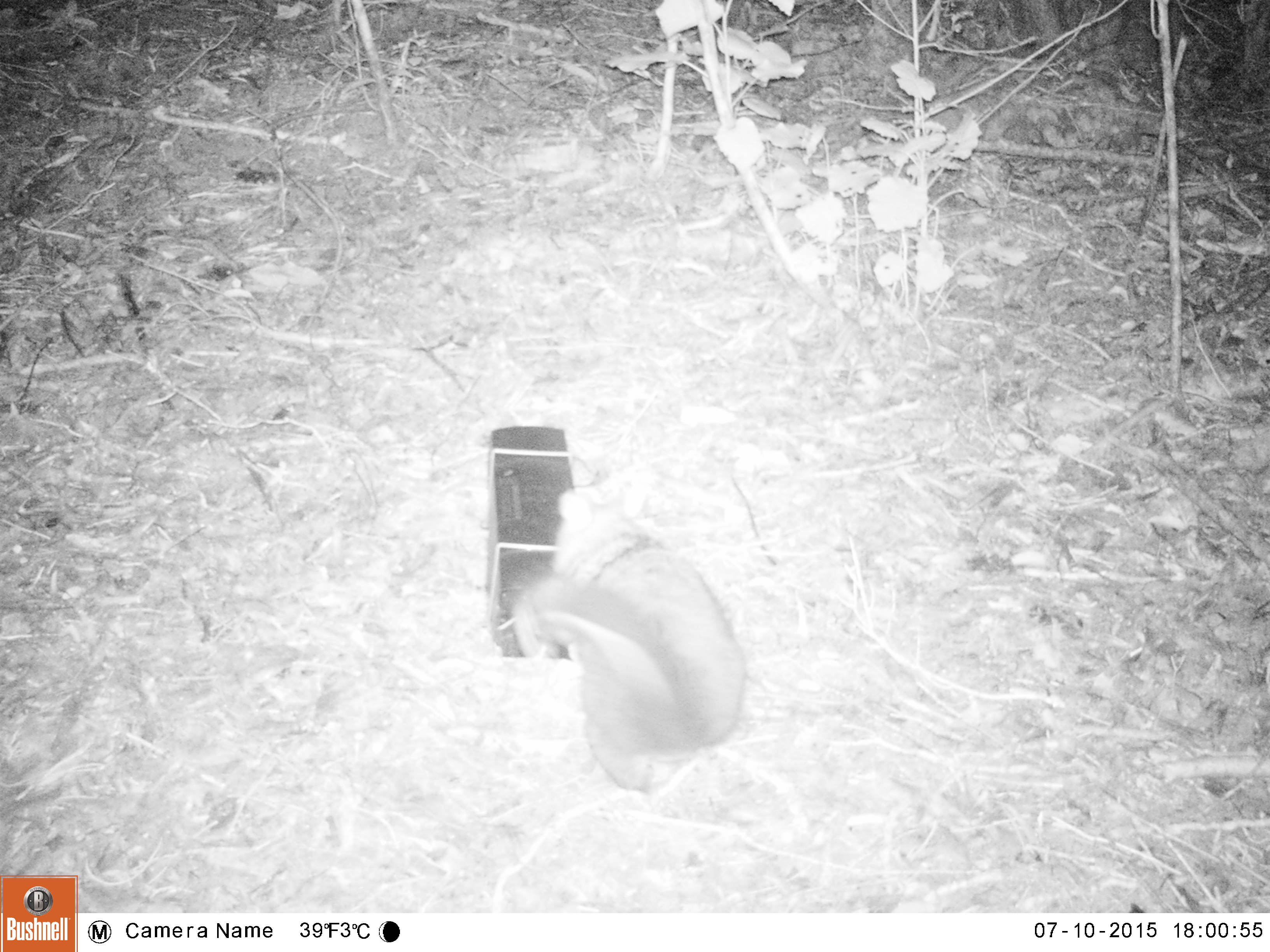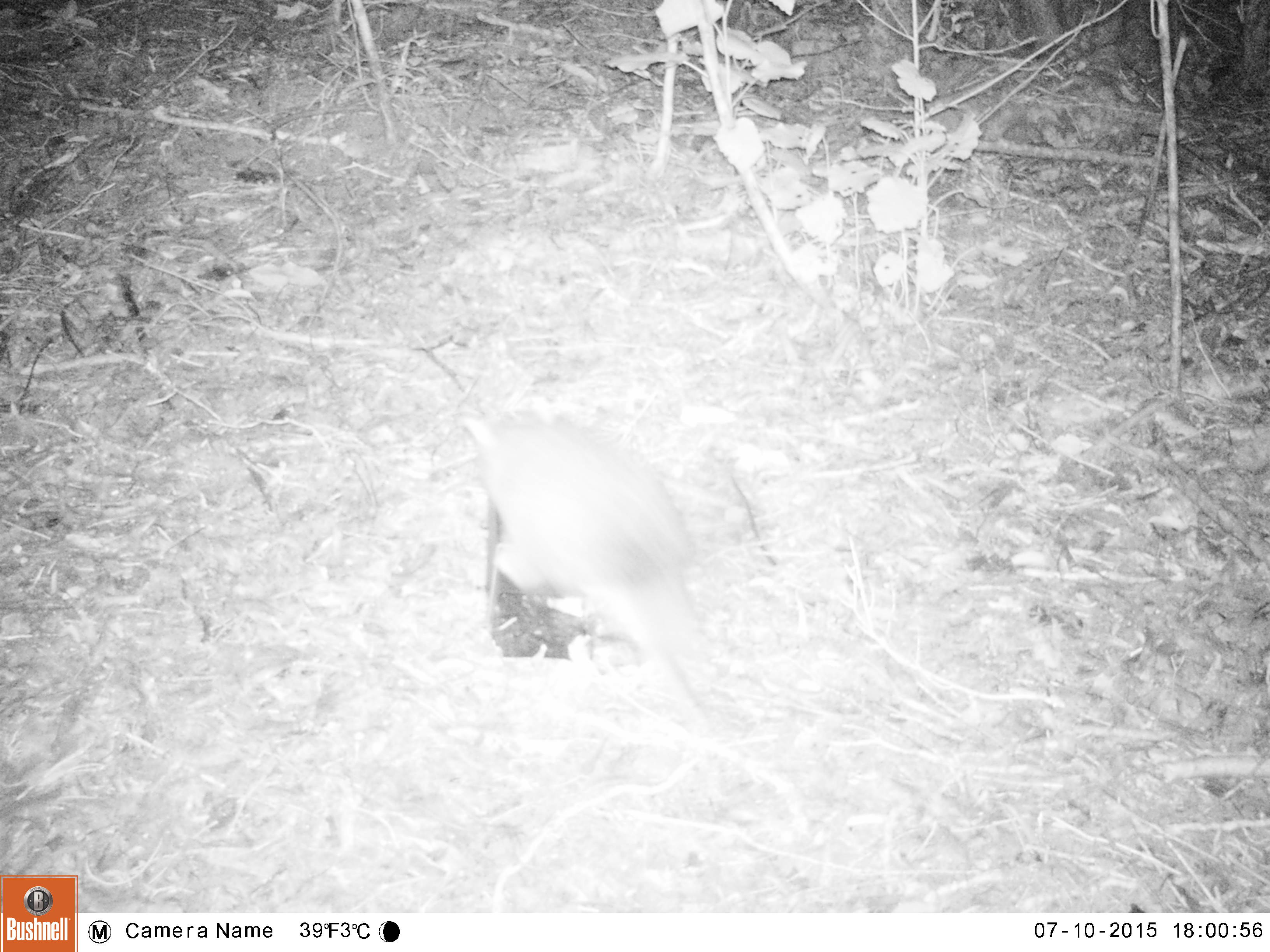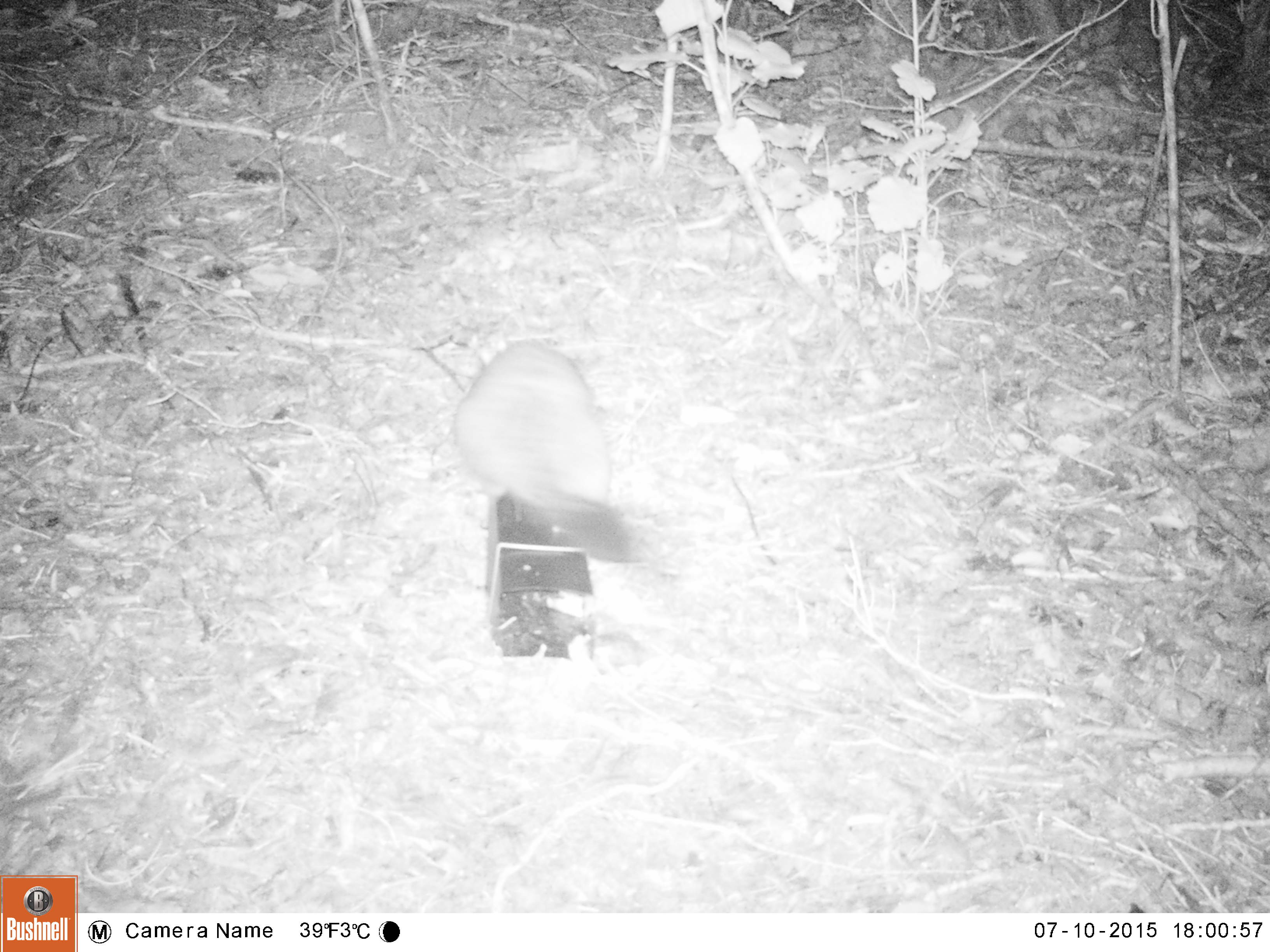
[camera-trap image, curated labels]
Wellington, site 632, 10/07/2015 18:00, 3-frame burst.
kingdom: Animalia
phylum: Chordata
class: Mammalia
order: Didelphimorphia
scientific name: Didelphimorphia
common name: possum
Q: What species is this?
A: Possum (Didelphimorphia).